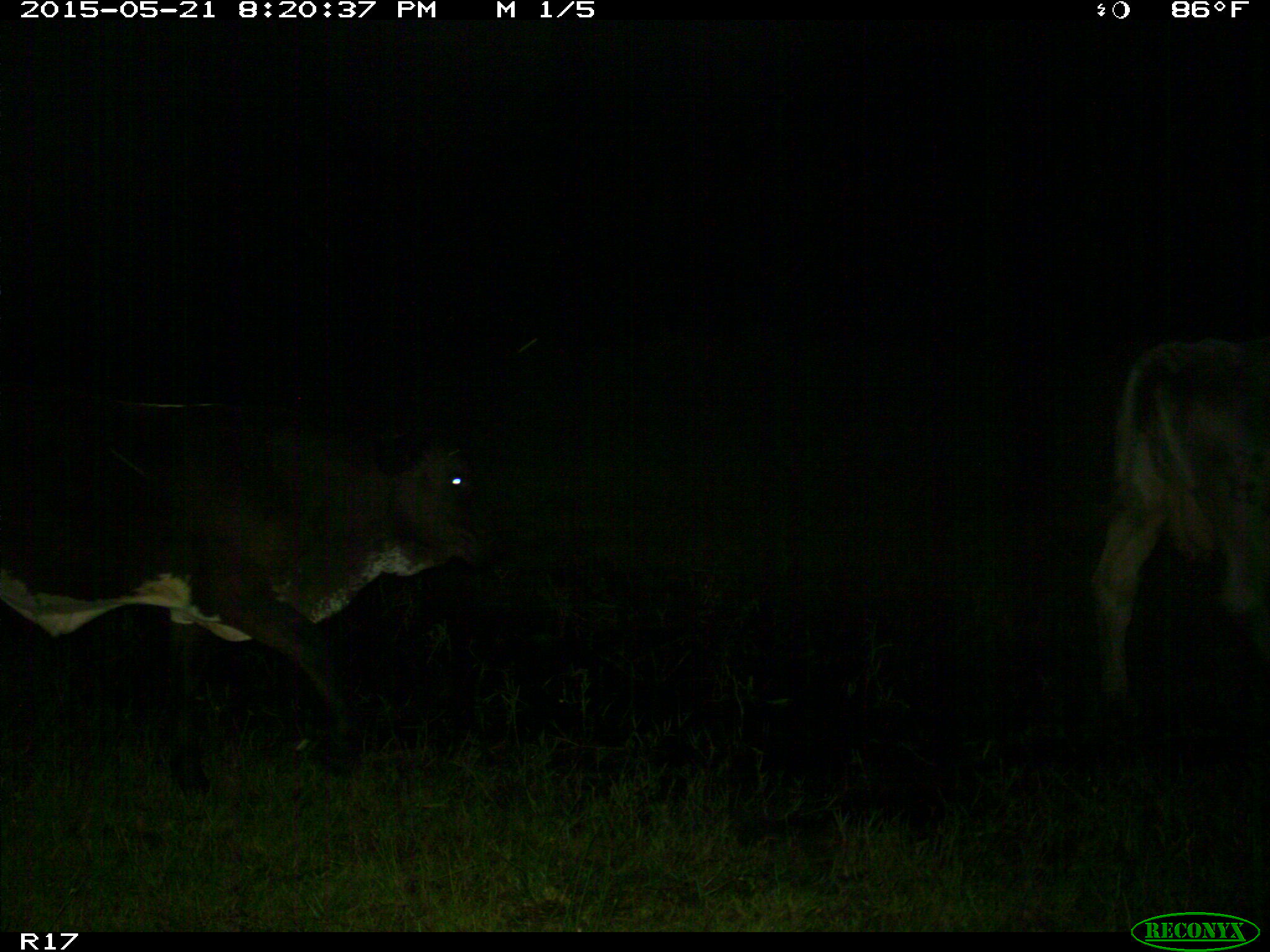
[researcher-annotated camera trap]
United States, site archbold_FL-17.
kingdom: Animalia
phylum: Chordata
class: Mammalia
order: Artiodactyla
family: Bovidae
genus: Bos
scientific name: Bos taurus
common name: domestic cow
Bos taurus (domestic cow).